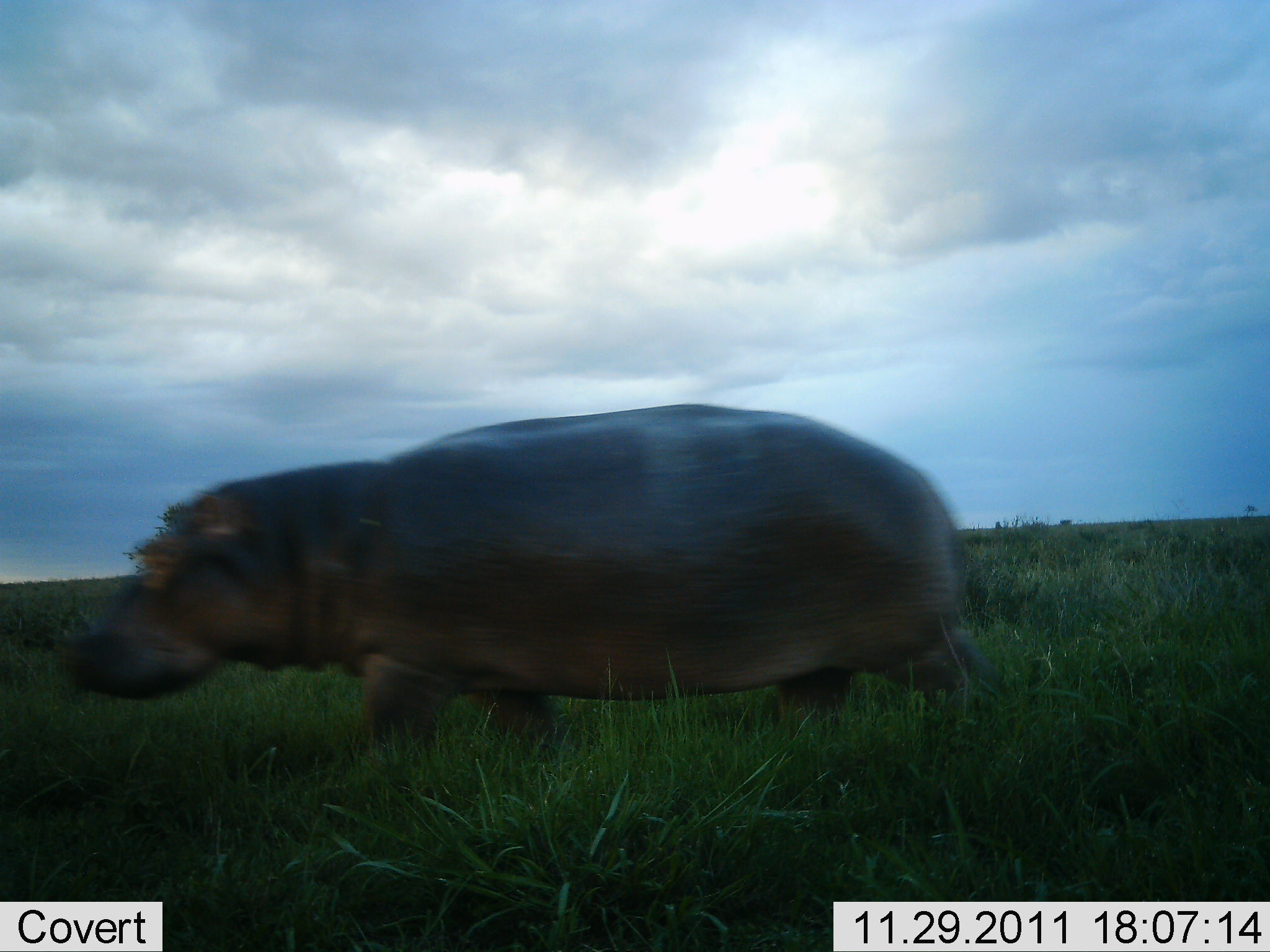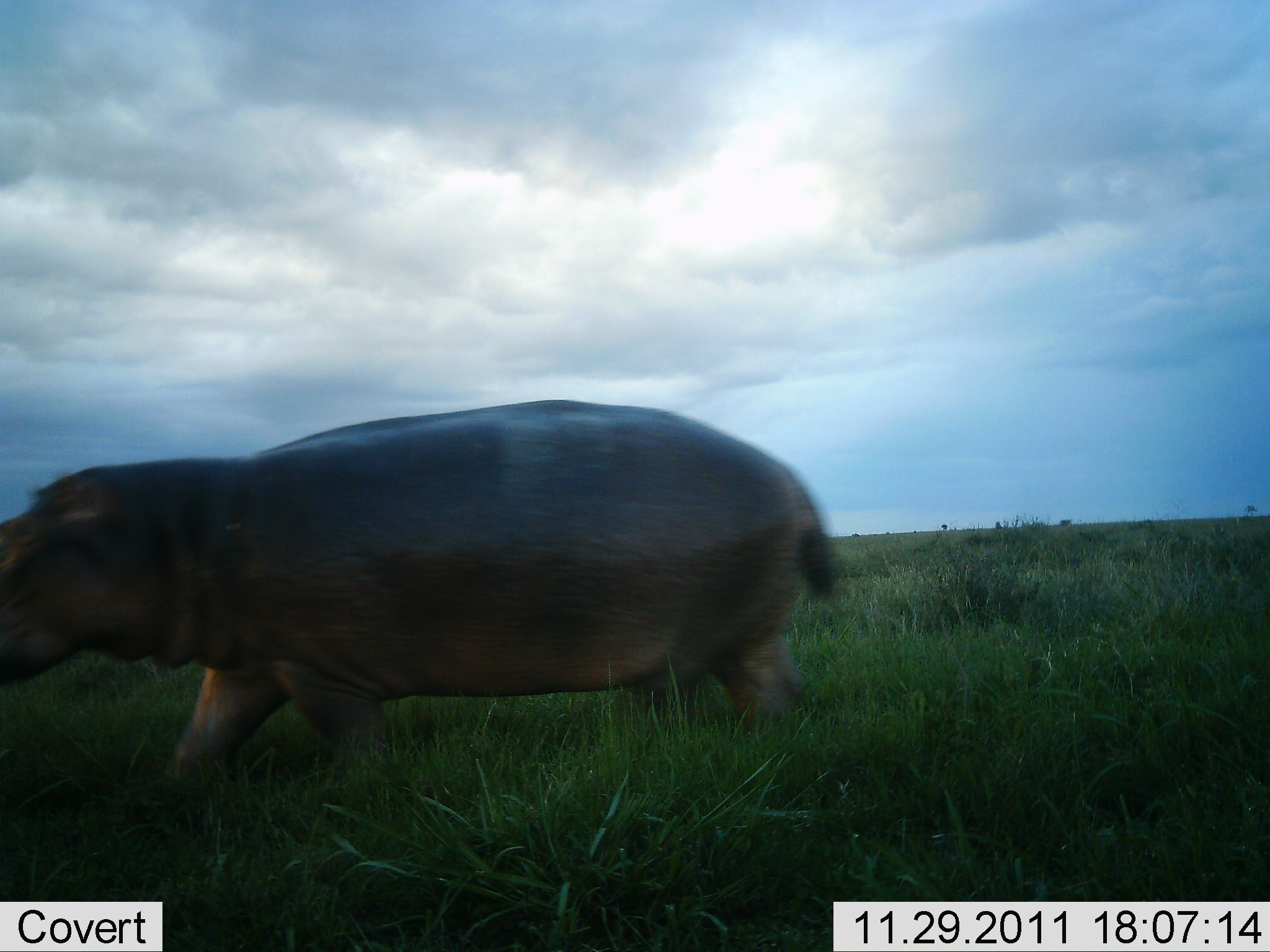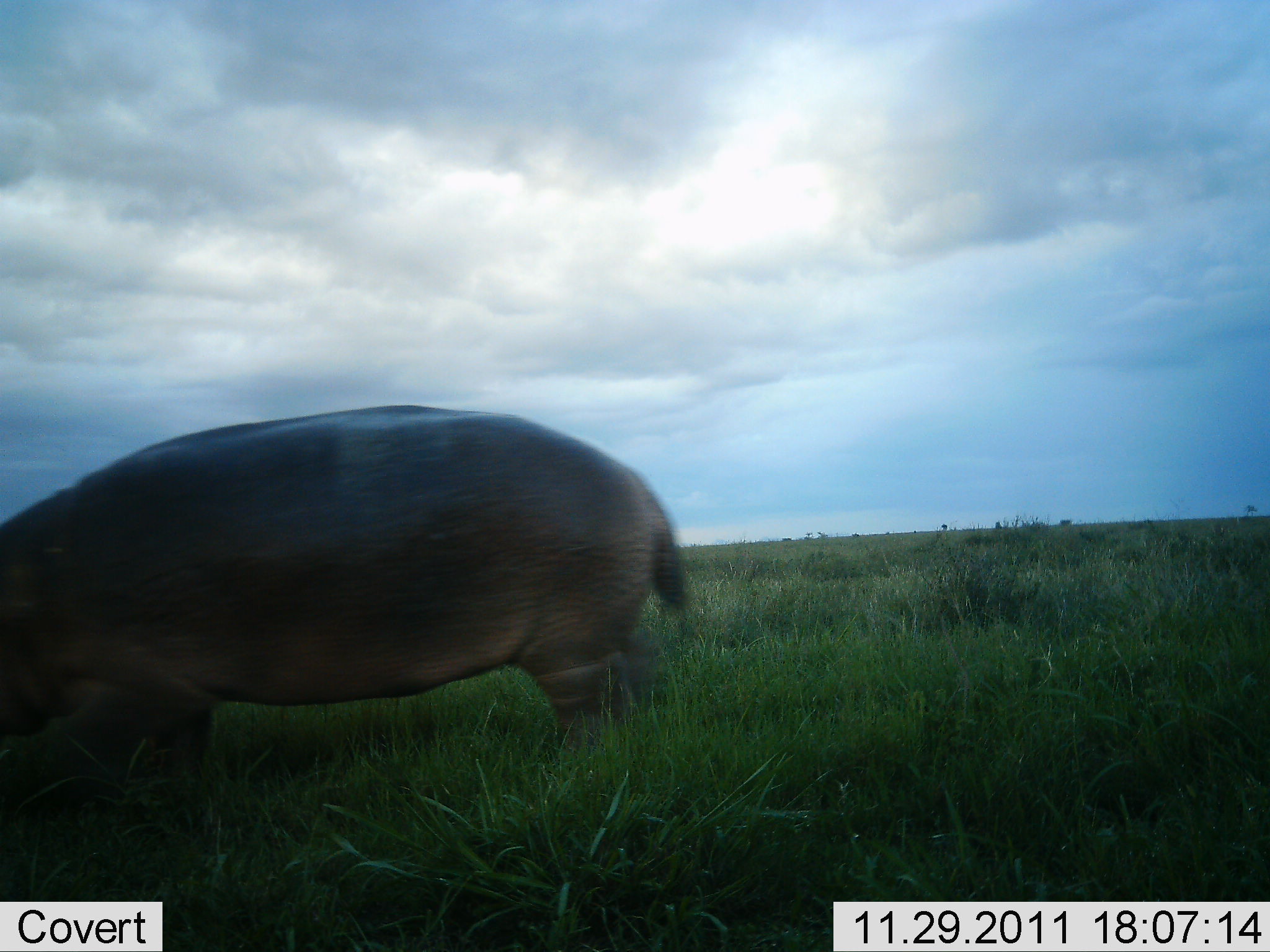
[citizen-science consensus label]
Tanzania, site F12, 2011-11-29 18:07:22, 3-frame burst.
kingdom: Animalia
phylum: Chordata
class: Mammalia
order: Artiodactyla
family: Hippopotamidae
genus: Hippopotamus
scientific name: Hippopotamus amphibius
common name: hippopotamus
Hippopotamus (Hippopotamus amphibius), count 1. Behavior (volunteer vote fractions): standing 0%, resting 0%, moving 100%, interacting 0%. Young present (vote fraction): 0%. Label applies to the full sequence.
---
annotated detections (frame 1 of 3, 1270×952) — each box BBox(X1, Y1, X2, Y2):
animal: BBox(66, 404, 990, 787)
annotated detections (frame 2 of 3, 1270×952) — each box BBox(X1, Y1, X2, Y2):
animal: BBox(2, 394, 842, 809)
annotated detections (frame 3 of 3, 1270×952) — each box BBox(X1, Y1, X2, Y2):
animal: BBox(0, 402, 695, 812)